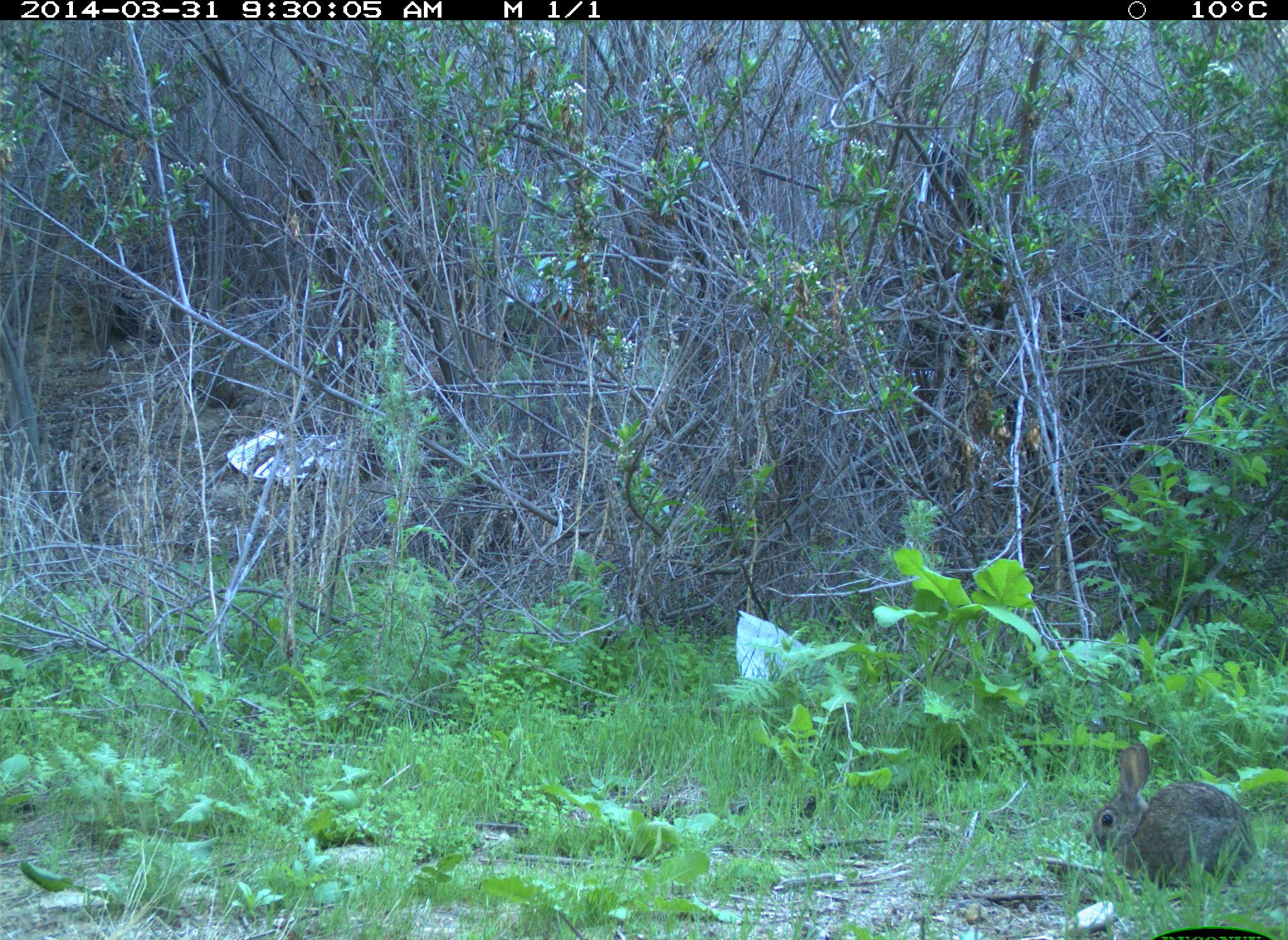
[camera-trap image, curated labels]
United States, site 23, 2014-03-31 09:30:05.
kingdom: Animalia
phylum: Chordata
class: Mammalia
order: Lagomorpha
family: Leporidae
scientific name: Leporidae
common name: rabbits and hares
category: rabbit